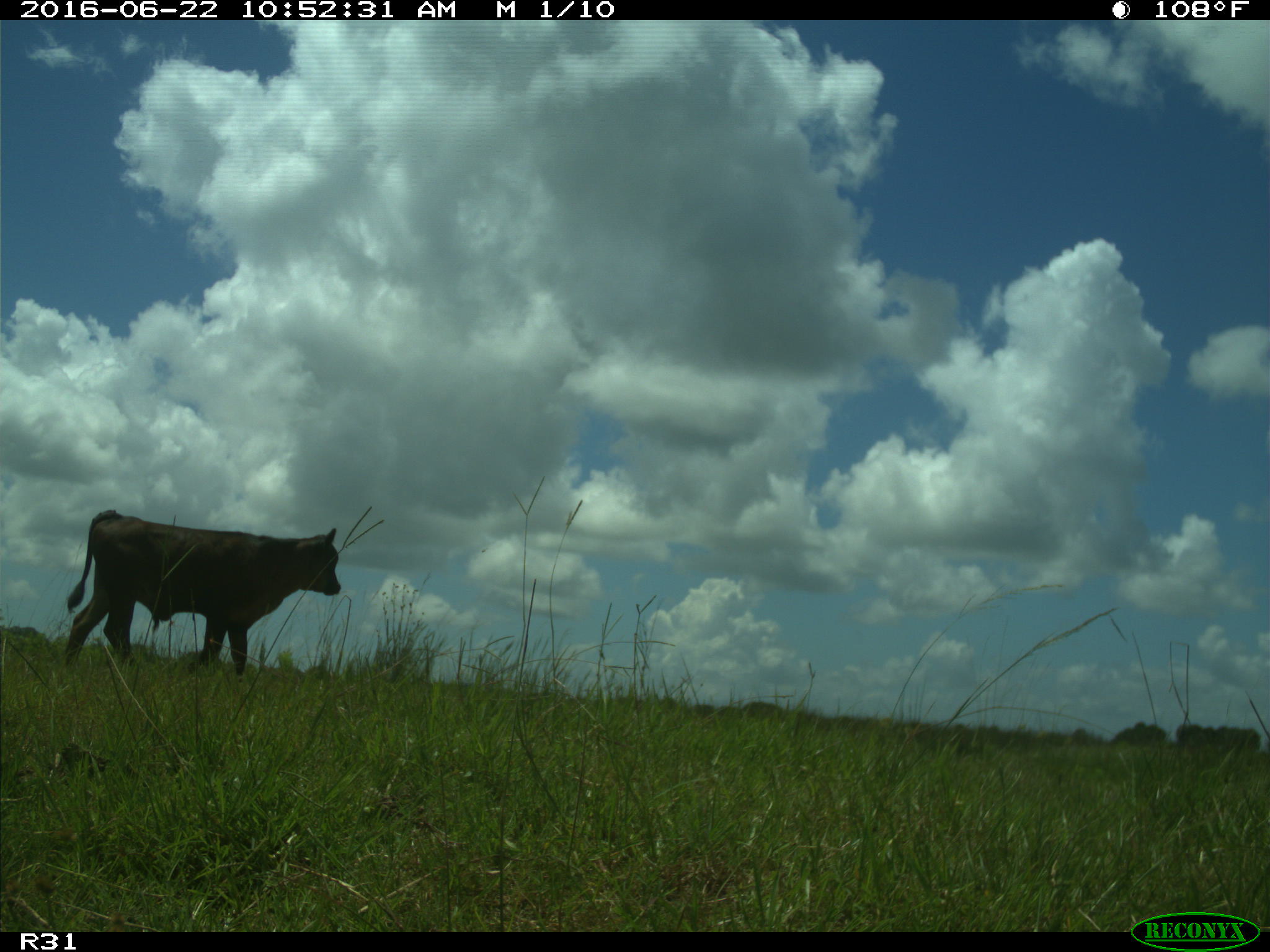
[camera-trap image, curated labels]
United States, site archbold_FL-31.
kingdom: Animalia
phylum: Chordata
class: Mammalia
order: Artiodactyla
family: Bovidae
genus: Bos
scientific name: Bos taurus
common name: domestic cow